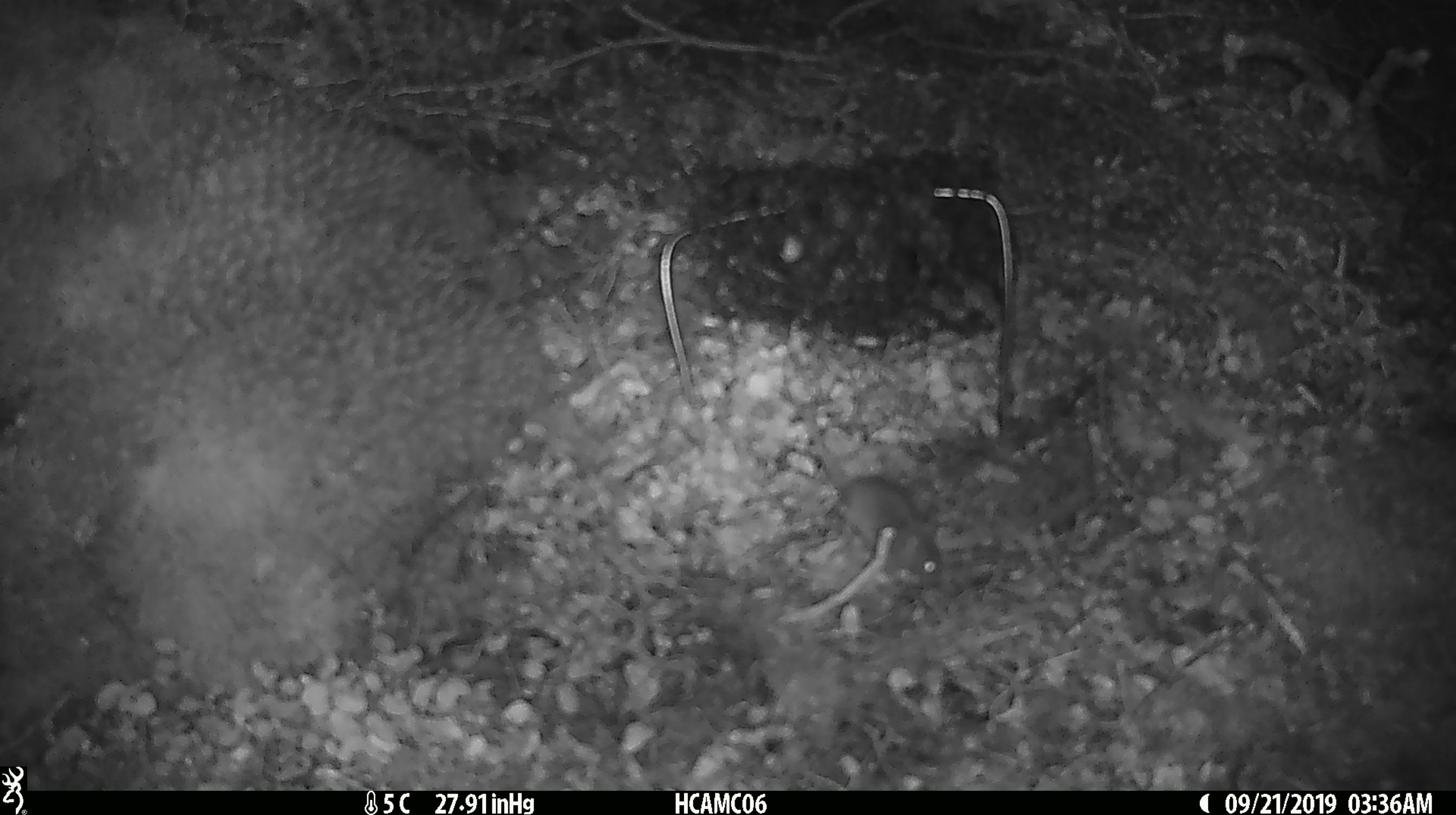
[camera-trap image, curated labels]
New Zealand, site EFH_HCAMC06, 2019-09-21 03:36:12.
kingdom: Animalia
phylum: Chordata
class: Mammalia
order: Rodentia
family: Muridae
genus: Mus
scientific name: Mus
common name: mouse